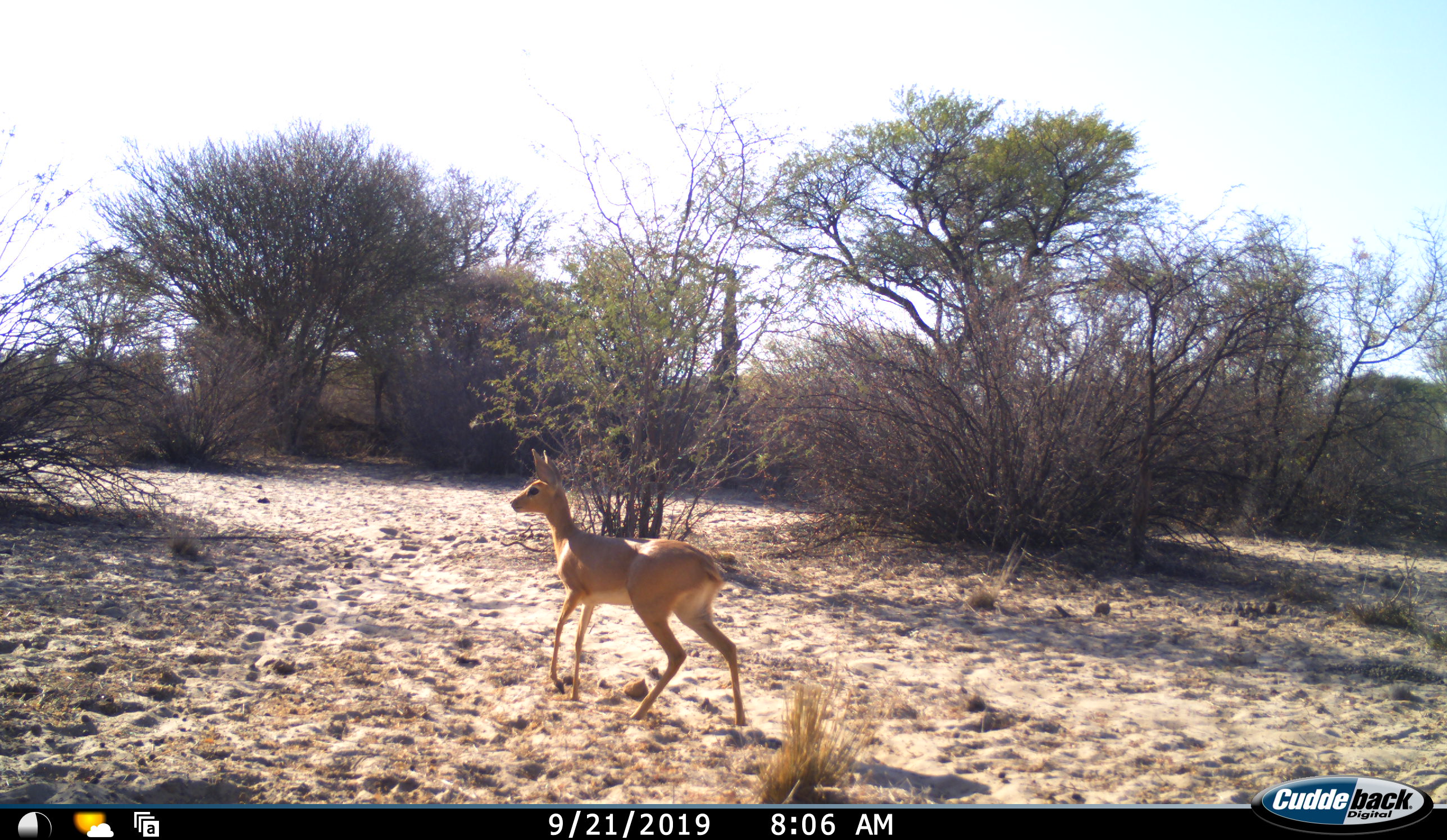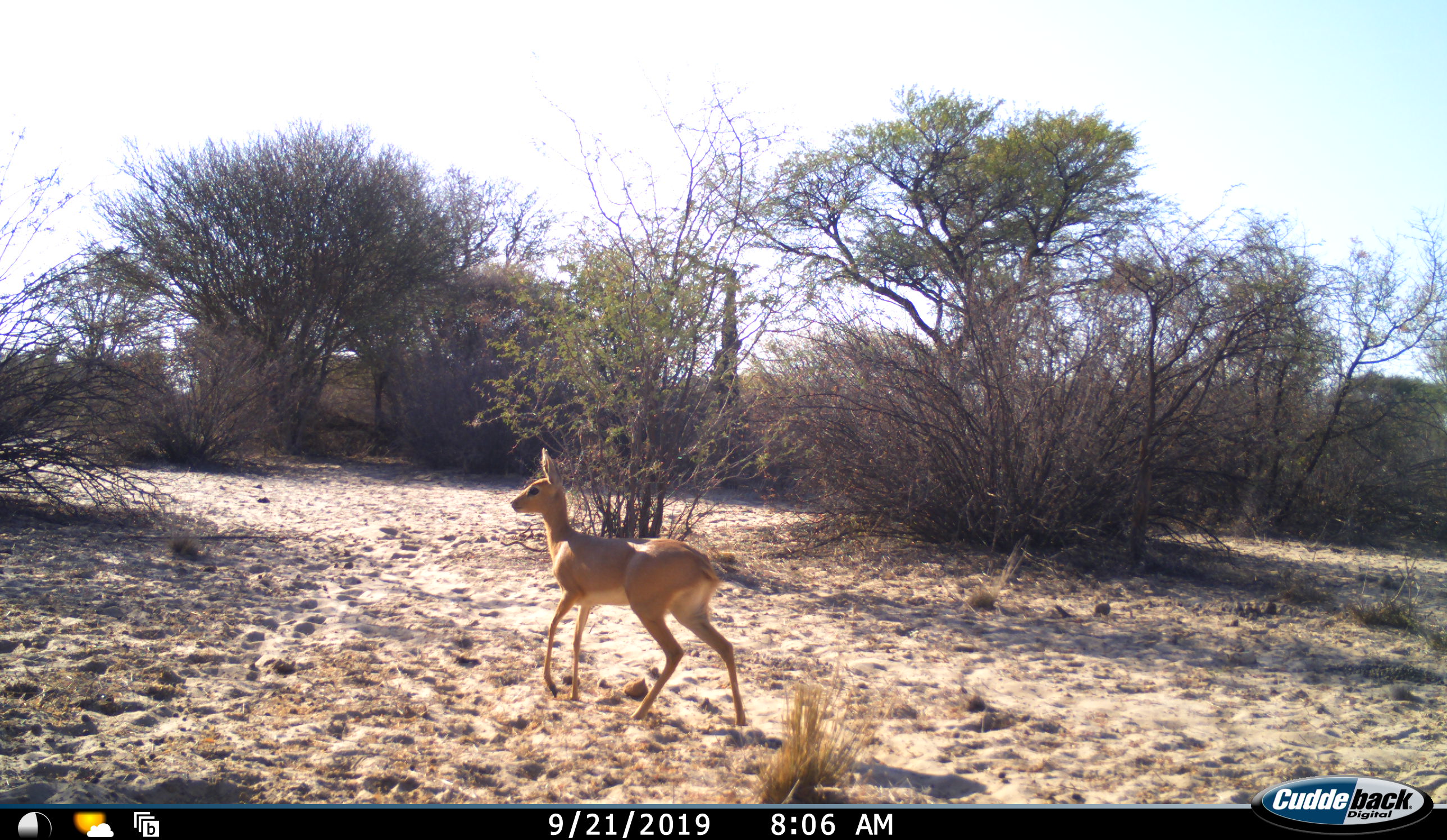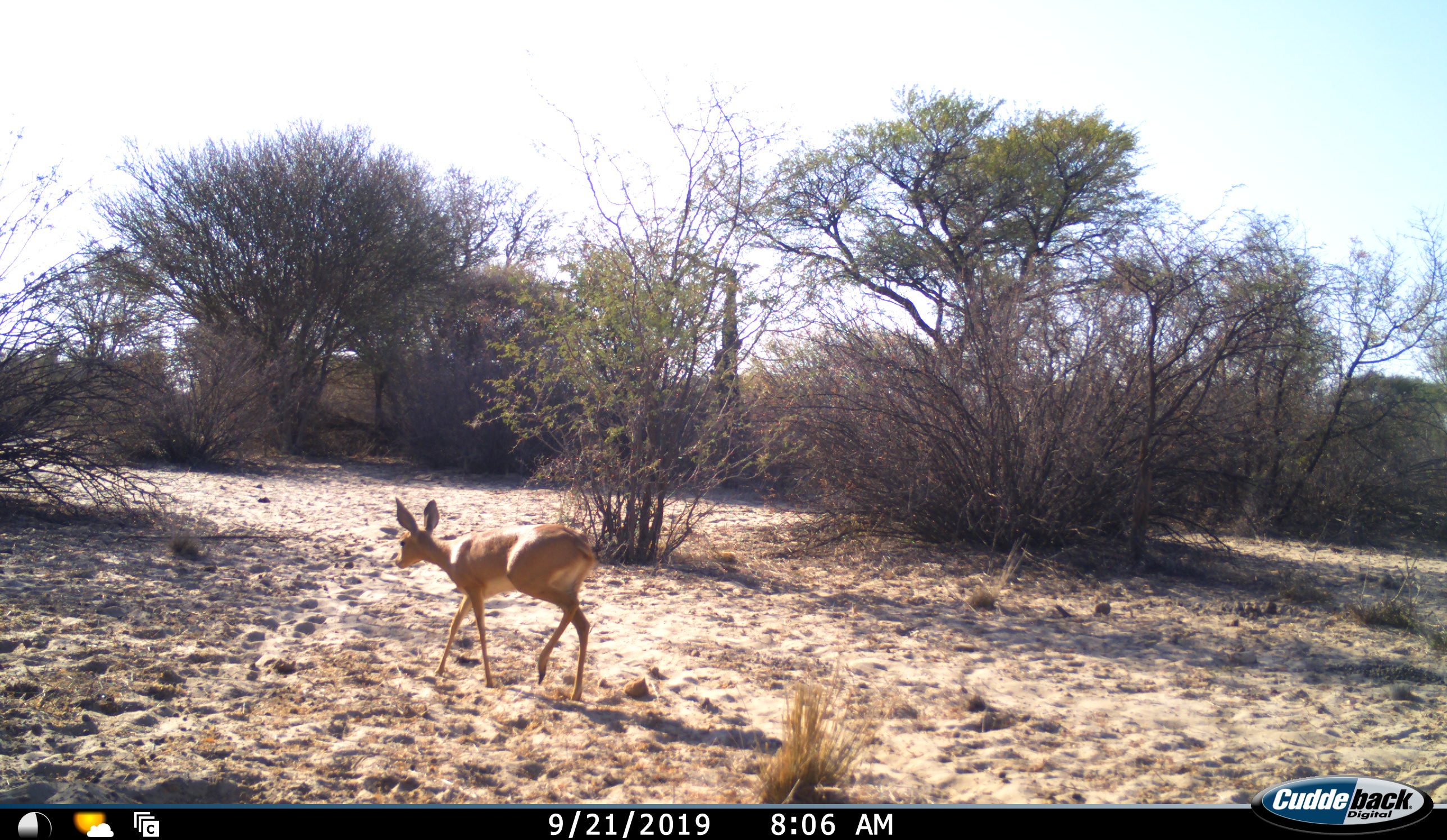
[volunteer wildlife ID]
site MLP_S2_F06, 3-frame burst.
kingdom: Animalia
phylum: Chordata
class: Mammalia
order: Artiodactyla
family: Bovidae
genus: Raphicerus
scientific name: Raphicerus campestris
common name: steenbok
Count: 1.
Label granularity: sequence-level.